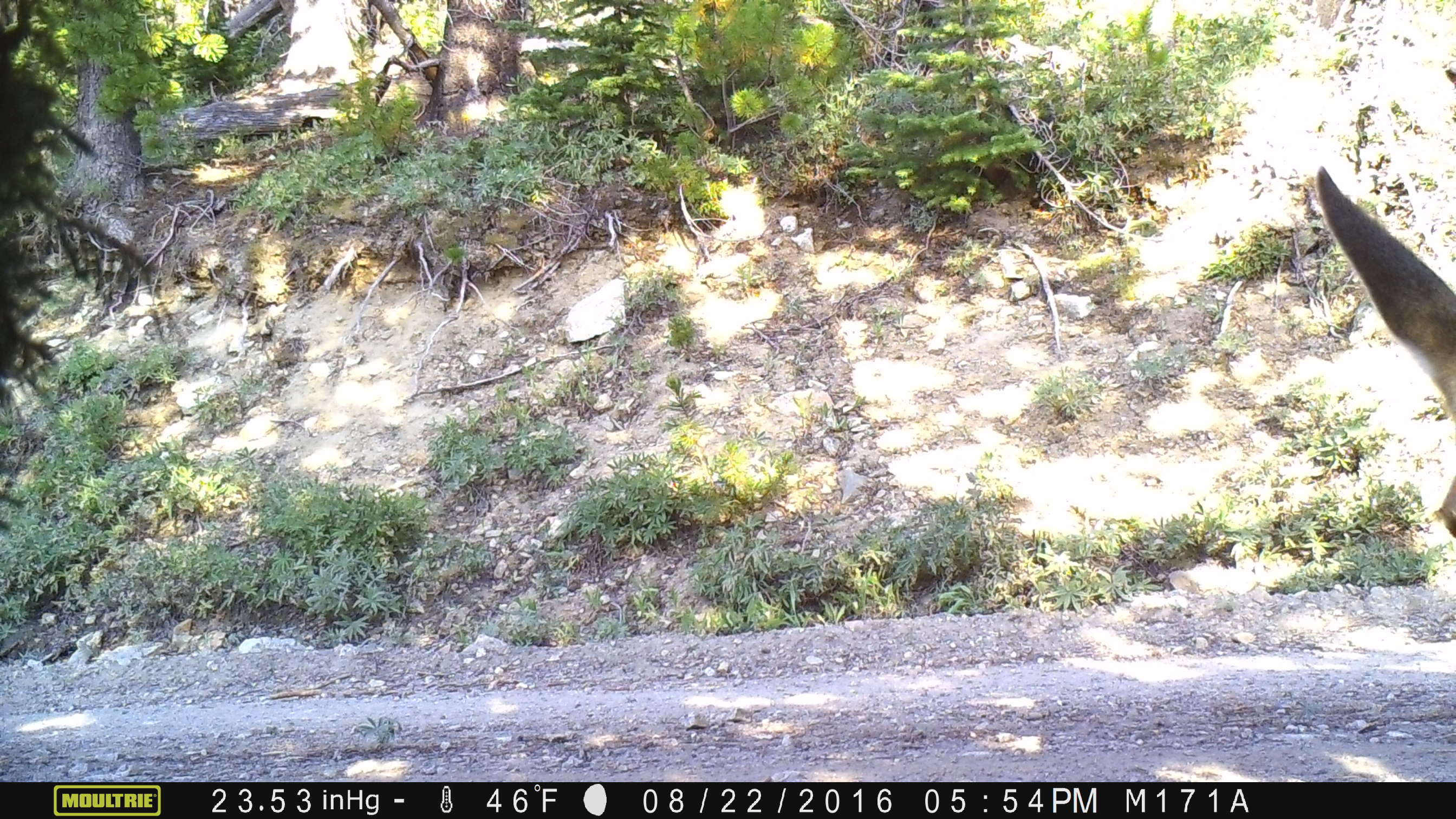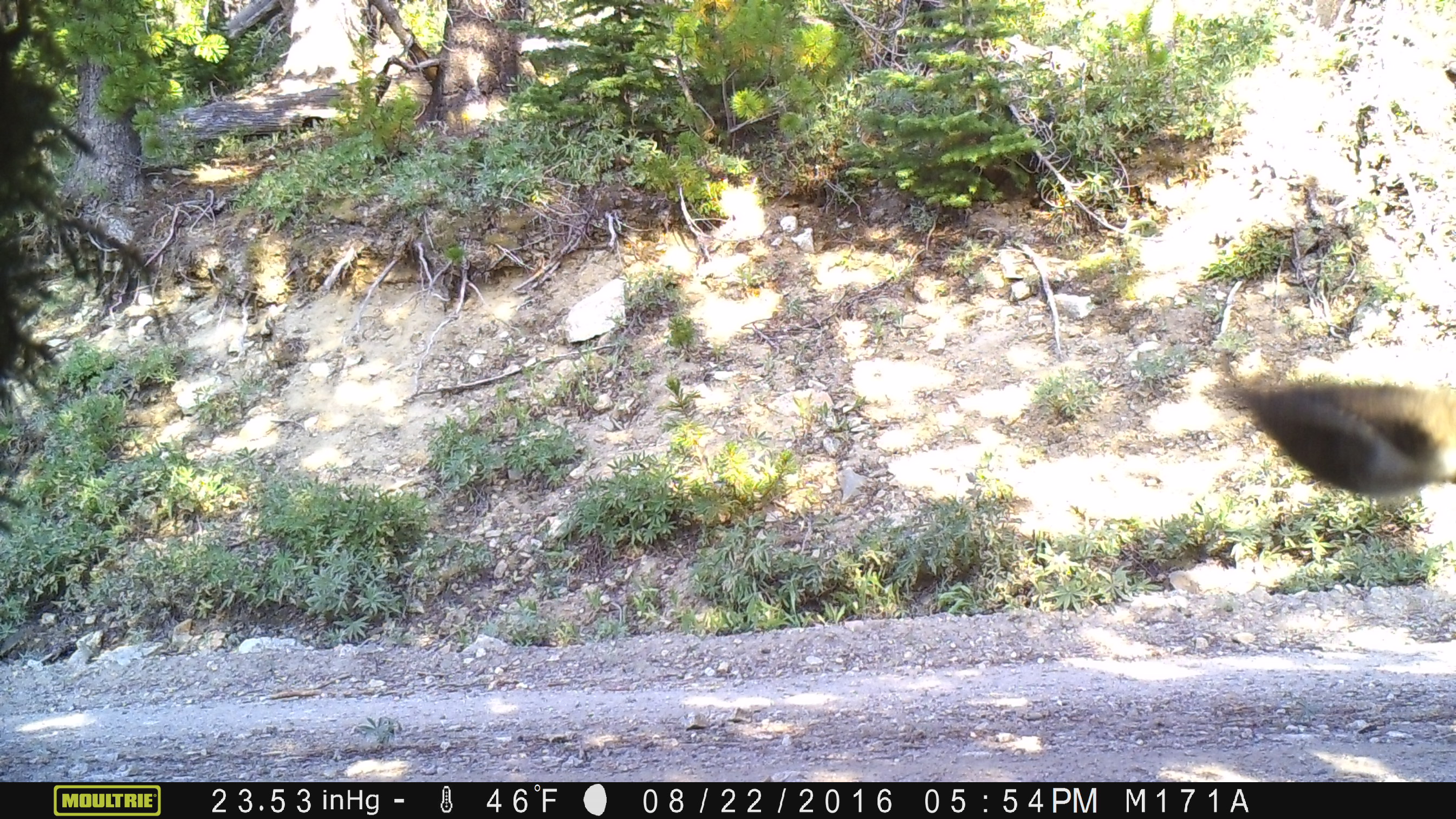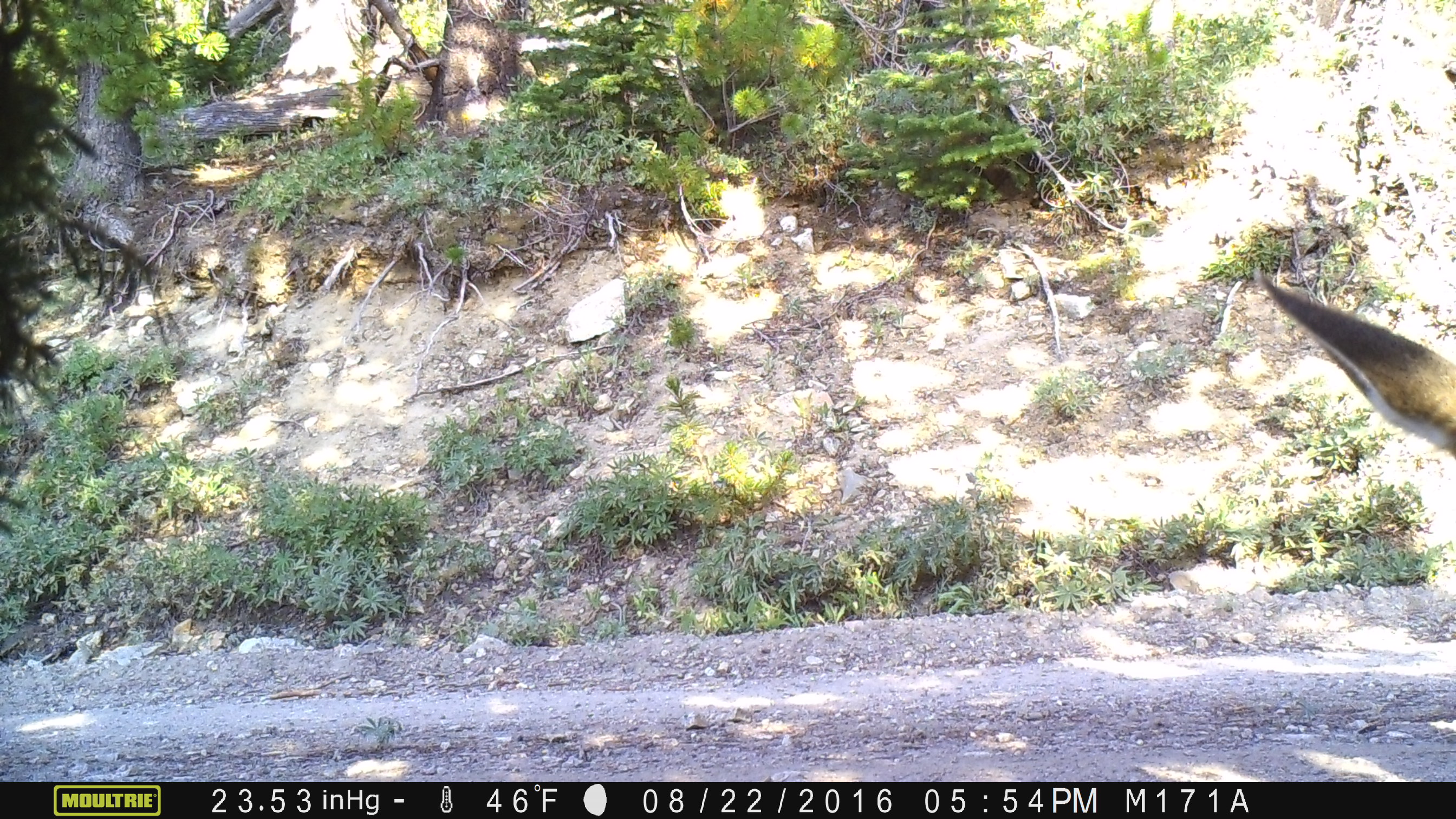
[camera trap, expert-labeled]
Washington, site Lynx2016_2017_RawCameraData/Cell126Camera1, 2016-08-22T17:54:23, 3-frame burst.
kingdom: Animalia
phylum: Chordata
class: Mammalia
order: Artiodactyla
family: Cervidae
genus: Odocoileus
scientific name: Odocoileus hemionus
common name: mule deer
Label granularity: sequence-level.